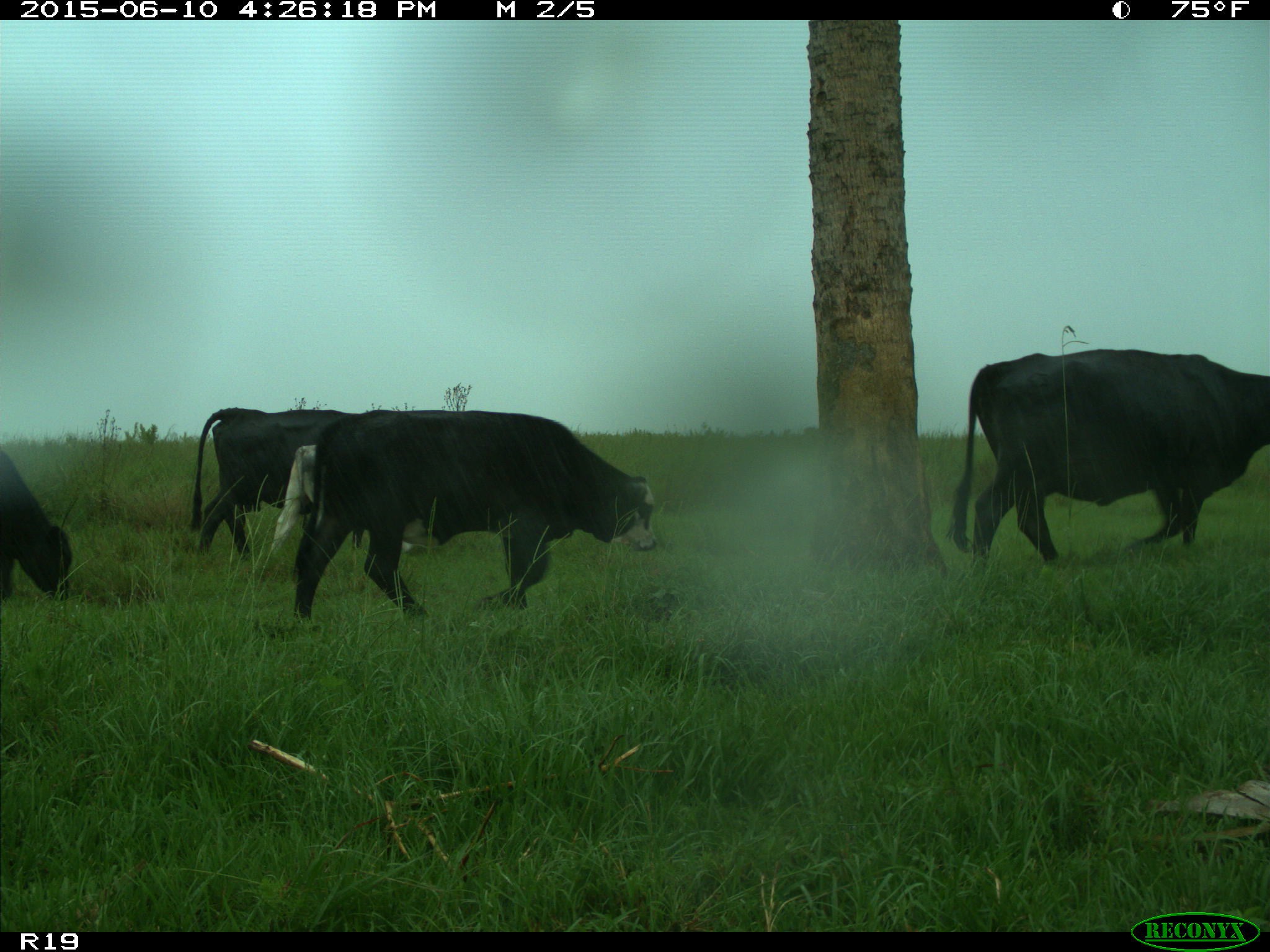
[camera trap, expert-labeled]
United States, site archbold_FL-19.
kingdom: Animalia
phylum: Chordata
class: Mammalia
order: Artiodactyla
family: Bovidae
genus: Bos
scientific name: Bos taurus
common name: domestic cow